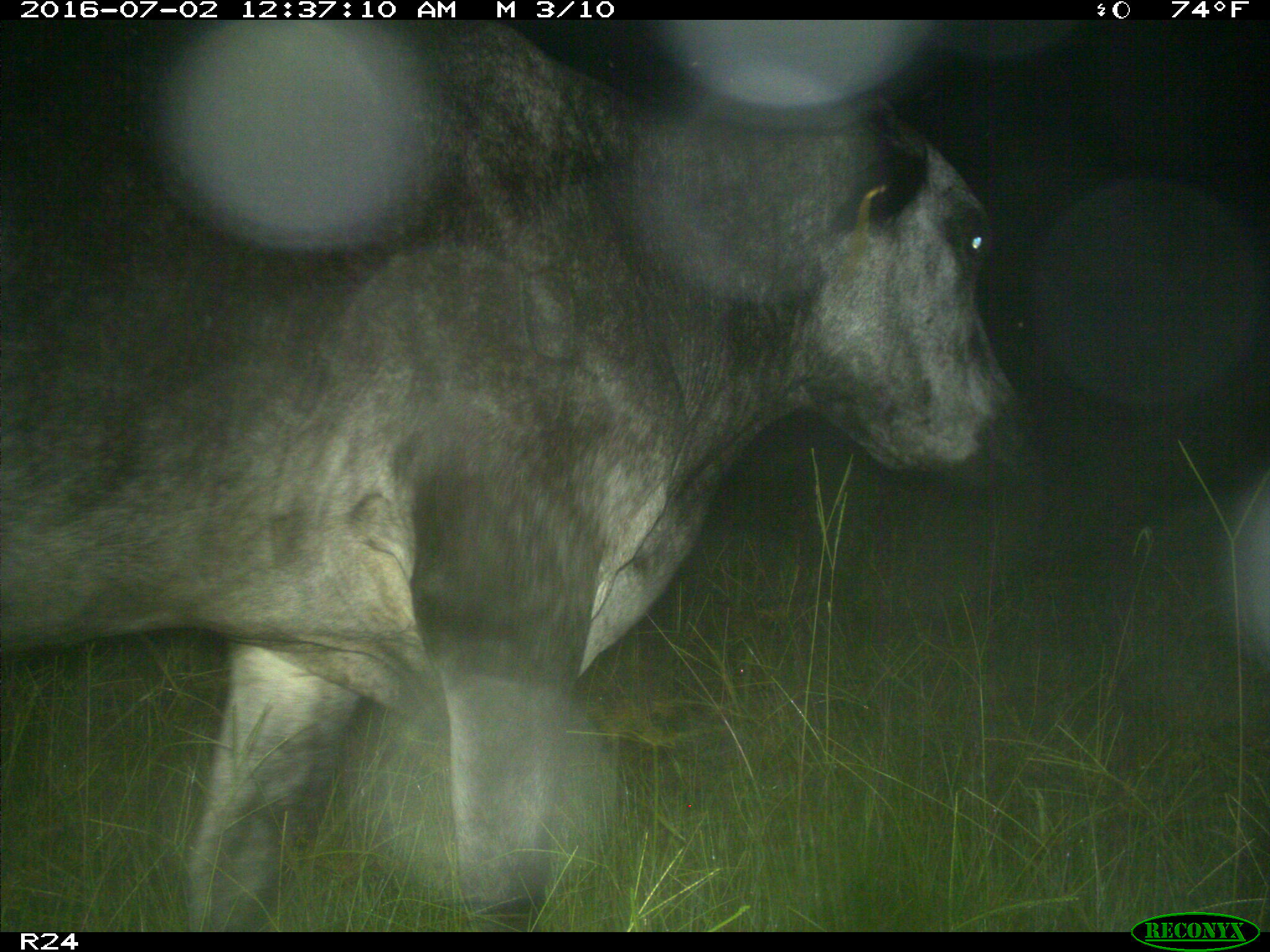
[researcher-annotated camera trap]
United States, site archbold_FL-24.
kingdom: Animalia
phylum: Chordata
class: Mammalia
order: Artiodactyla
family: Bovidae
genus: Bos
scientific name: Bos taurus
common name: domestic cow